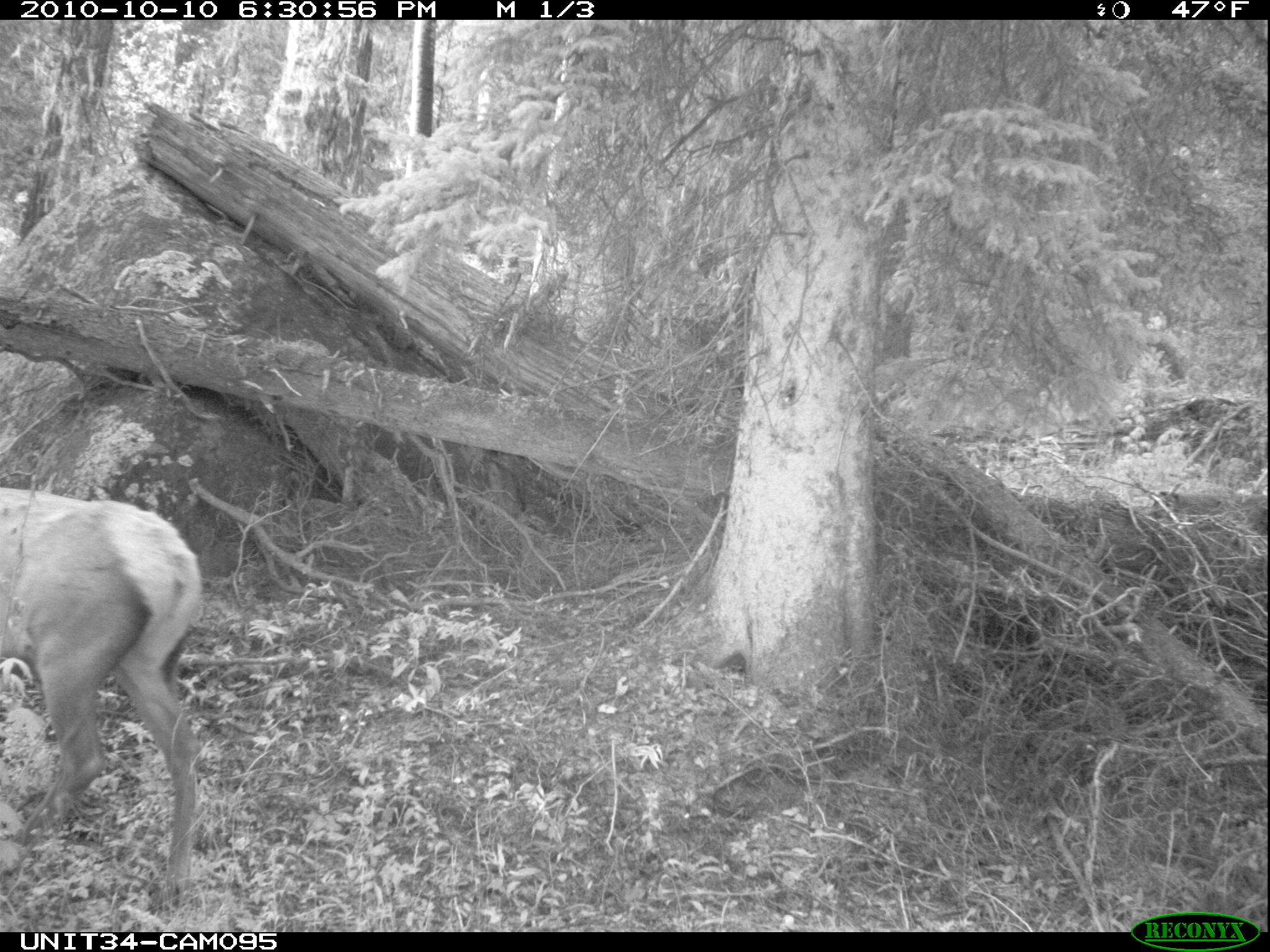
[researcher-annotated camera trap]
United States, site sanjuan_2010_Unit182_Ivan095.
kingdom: Animalia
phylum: Chordata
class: Mammalia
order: Artiodactyla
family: Cervidae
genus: Cervus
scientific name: Cervus elaphus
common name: red deer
Cervus elaphus (red deer).